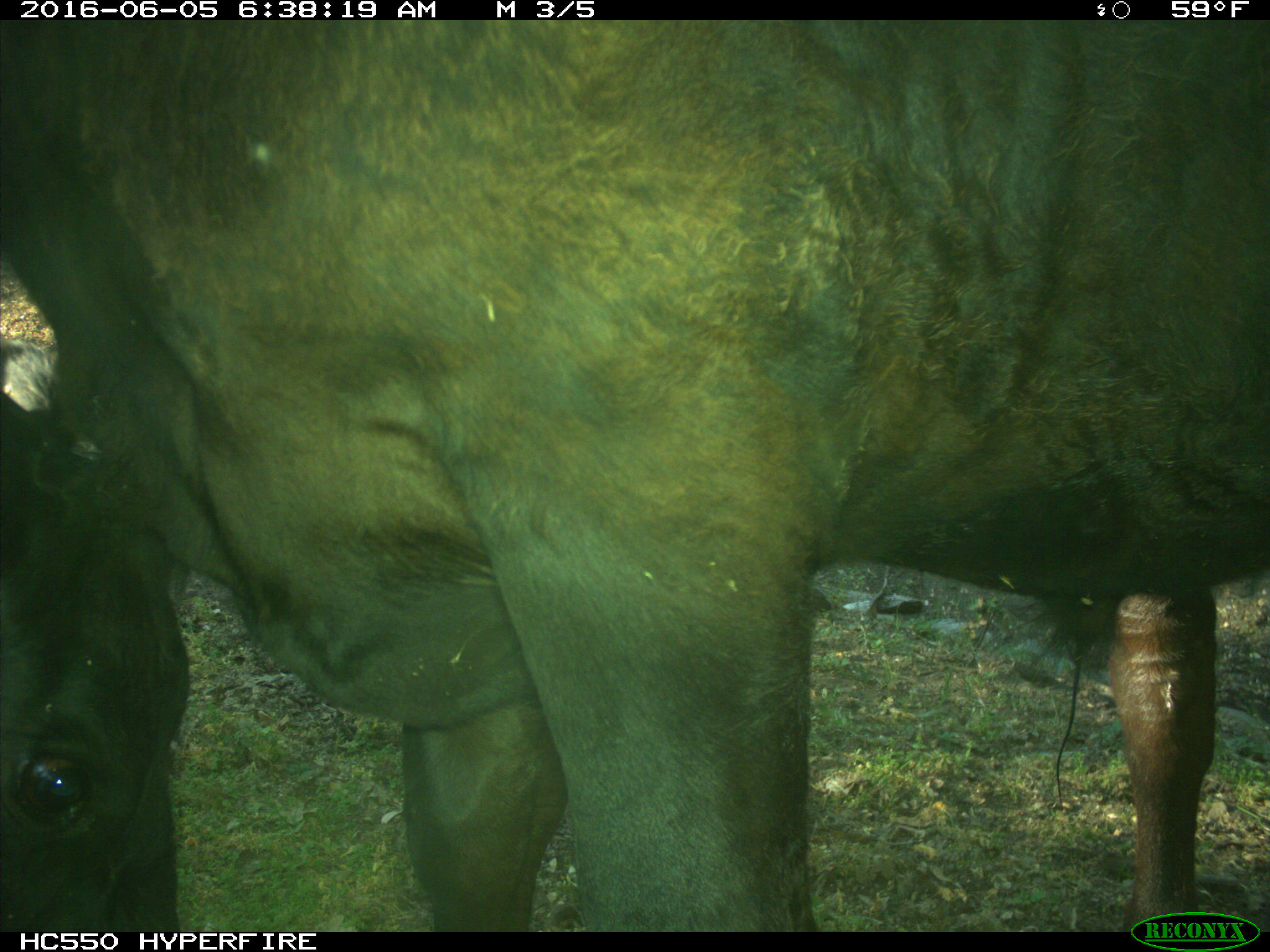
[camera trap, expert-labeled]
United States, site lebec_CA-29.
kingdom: Animalia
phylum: Chordata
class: Mammalia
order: Artiodactyla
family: Bovidae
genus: Bos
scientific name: Bos taurus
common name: domestic cow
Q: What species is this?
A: Bos taurus (domestic cow).